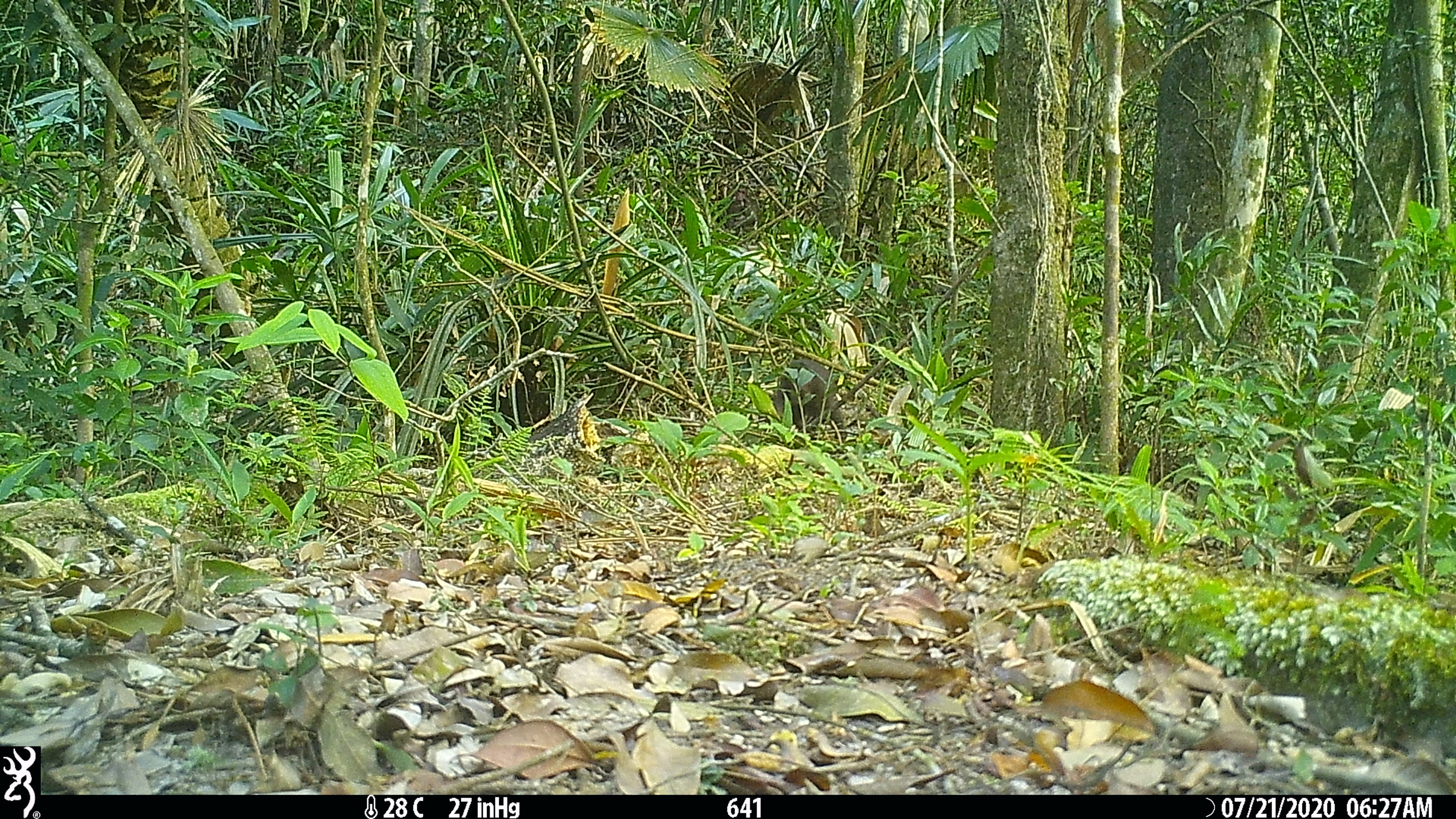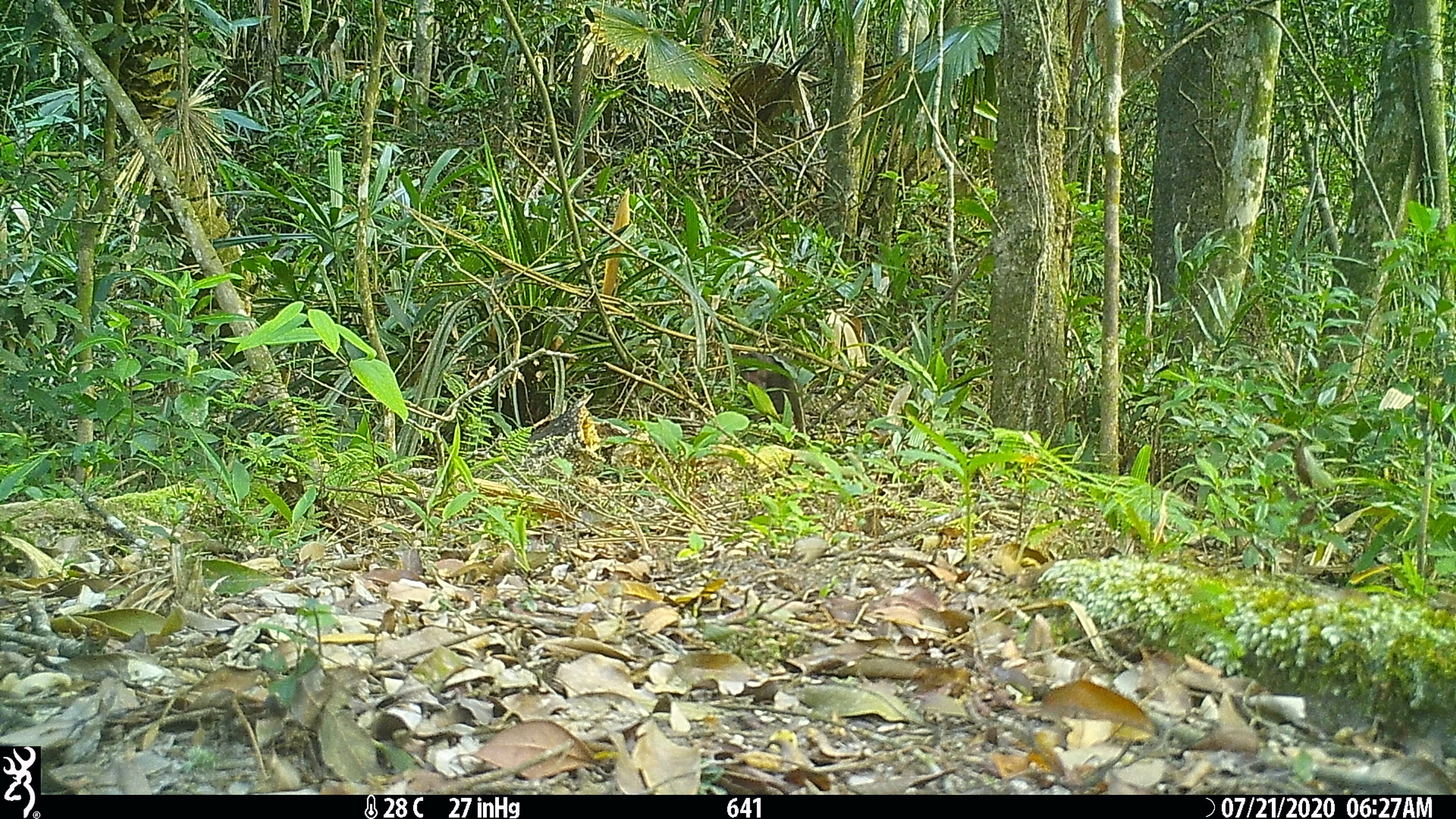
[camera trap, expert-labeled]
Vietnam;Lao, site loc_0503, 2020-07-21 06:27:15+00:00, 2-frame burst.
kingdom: Animalia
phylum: Chordata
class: Mammalia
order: Primates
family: Cercopithecidae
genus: Macaca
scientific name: Macaca arctoides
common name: stump-tailed macaque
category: stump tailed macaque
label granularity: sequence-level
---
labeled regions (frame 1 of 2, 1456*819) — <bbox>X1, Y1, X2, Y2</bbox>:
stump tailed macaque: <bbox>773, 359, 844, 440</bbox>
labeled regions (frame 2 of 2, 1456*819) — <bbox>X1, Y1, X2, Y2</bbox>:
stump tailed macaque: <bbox>731, 352, 805, 433</bbox>